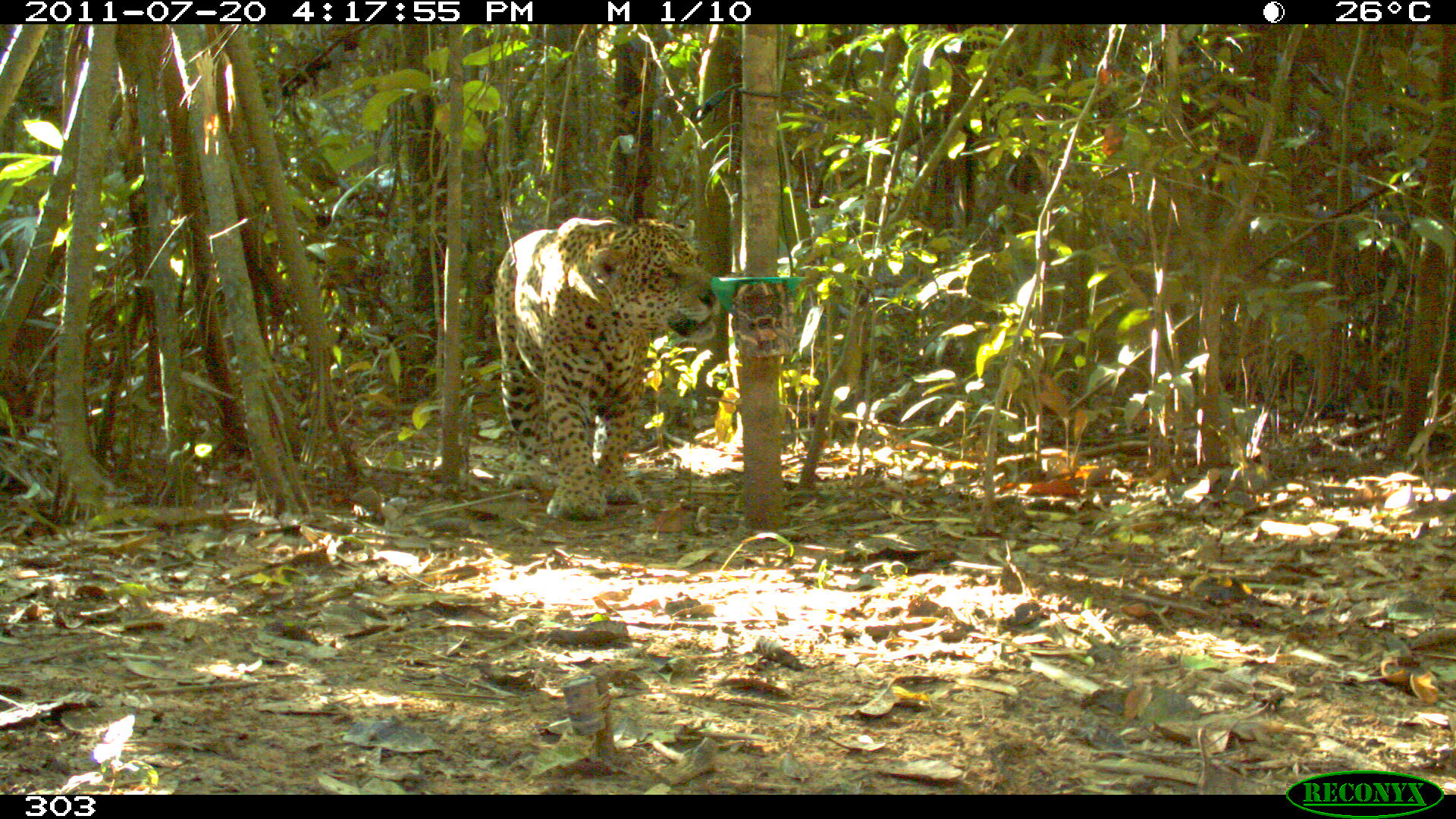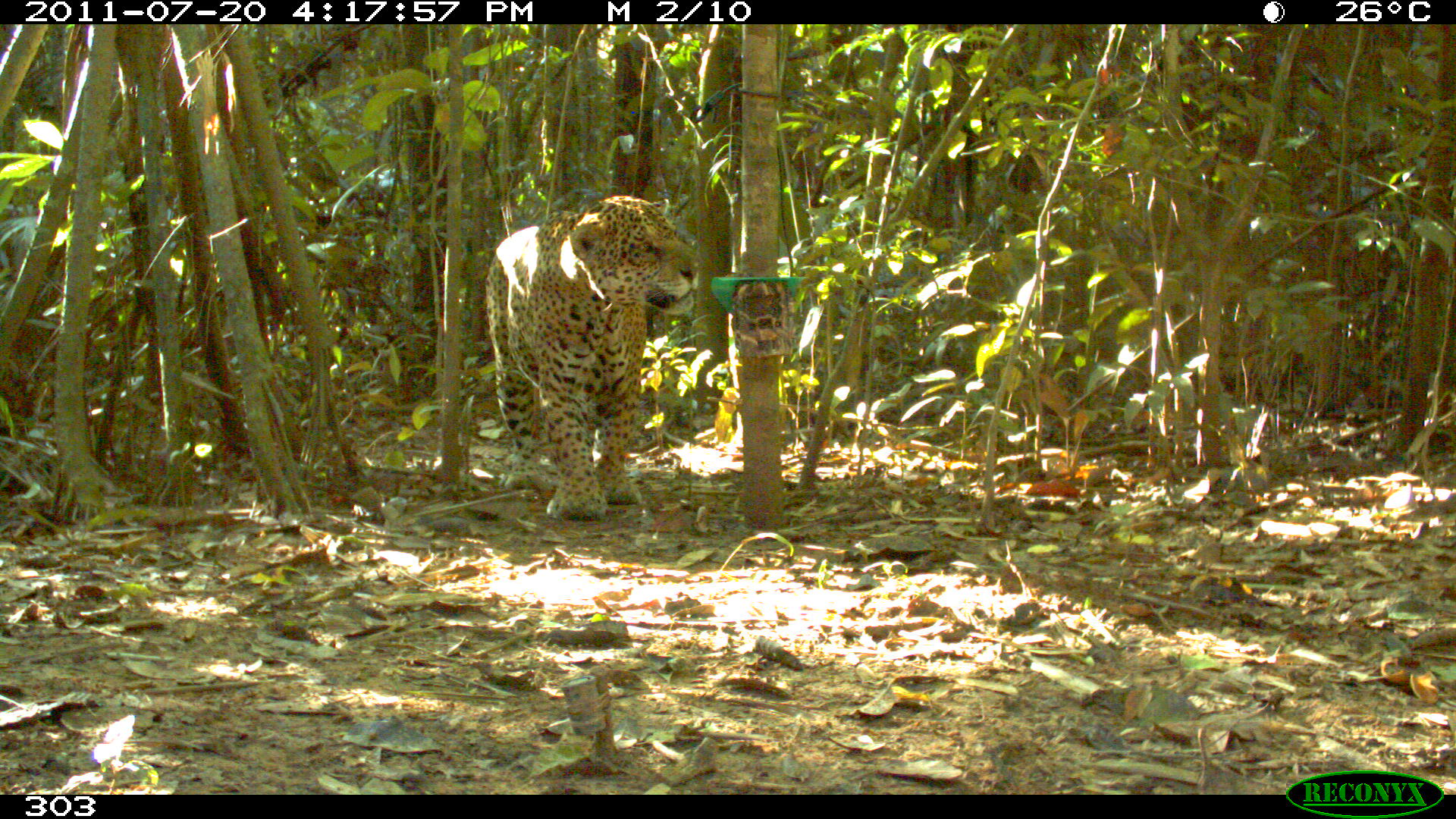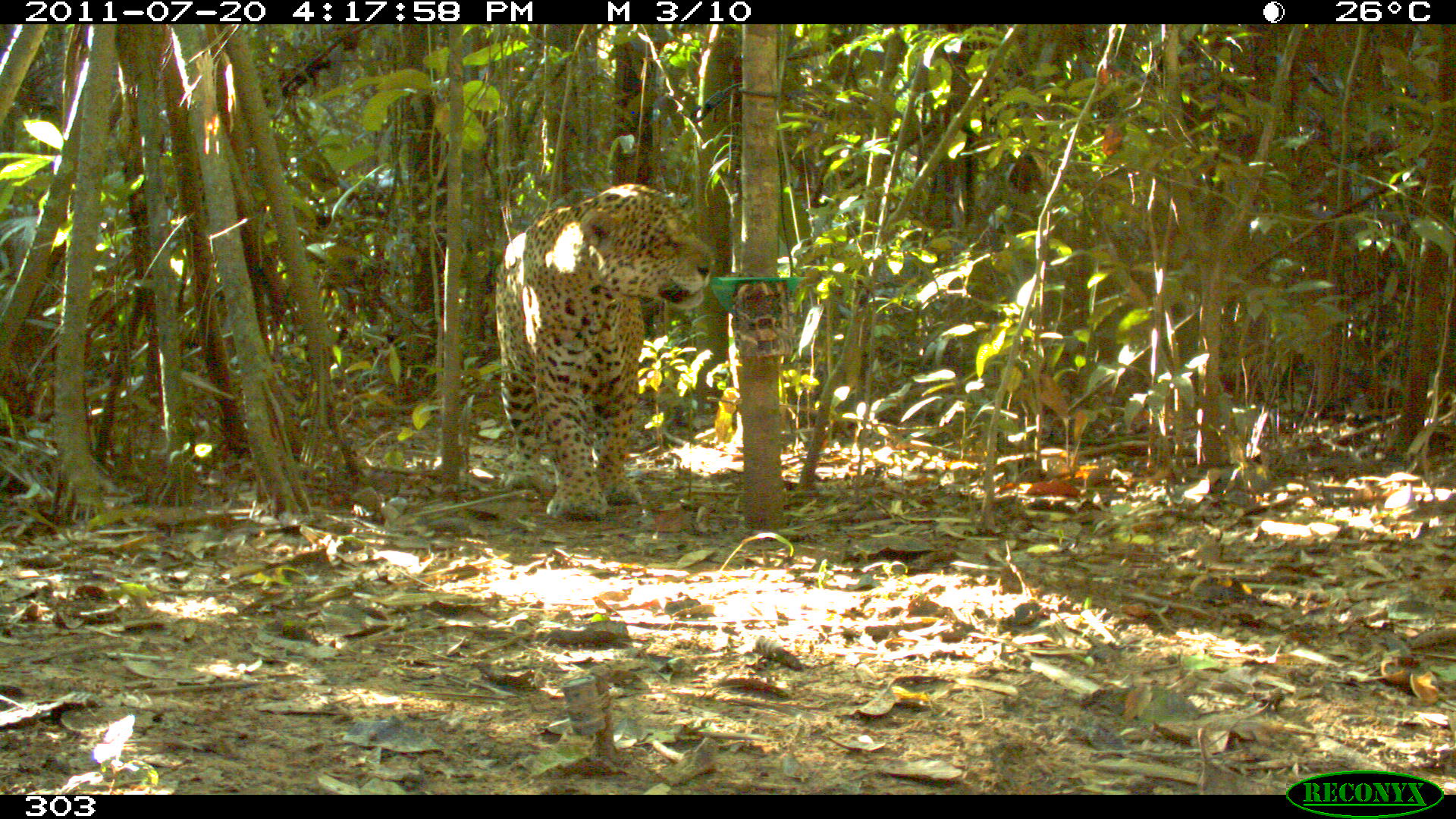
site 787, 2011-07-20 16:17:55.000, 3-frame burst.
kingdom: Animalia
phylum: Chordata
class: Mammalia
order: Carnivora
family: Felidae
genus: Panthera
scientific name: Panthera onca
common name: jaguar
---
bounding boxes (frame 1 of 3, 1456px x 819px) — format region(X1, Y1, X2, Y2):
panthera onca: region(490, 214, 720, 523)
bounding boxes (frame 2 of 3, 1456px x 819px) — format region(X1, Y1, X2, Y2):
panthera onca: region(483, 192, 699, 520)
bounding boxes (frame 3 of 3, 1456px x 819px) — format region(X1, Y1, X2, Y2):
panthera onca: region(493, 180, 715, 521)